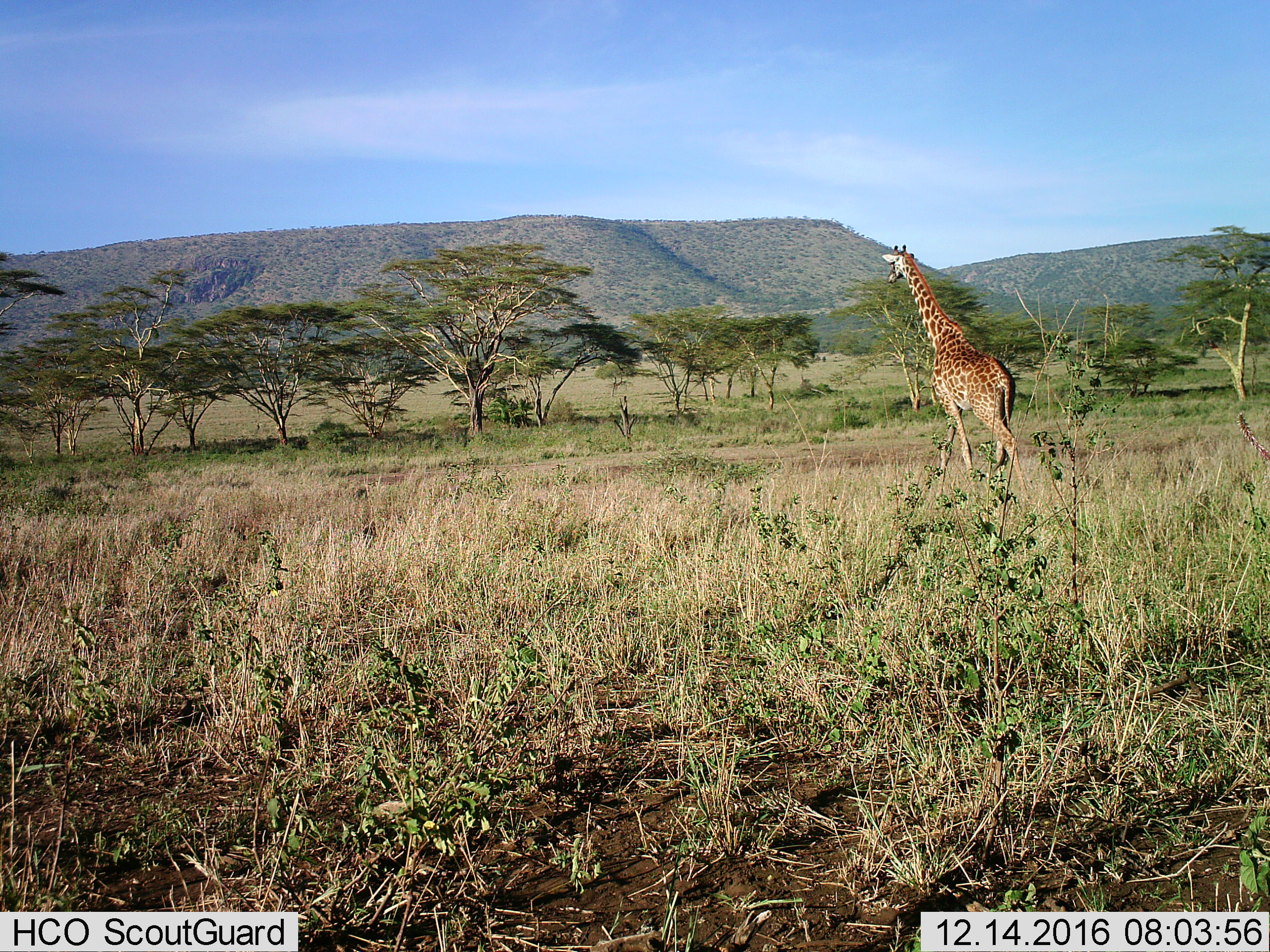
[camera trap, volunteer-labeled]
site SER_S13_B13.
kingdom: Animalia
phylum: Chordata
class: Mammalia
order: Artiodactyla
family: Giraffidae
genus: Giraffa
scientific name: Giraffa camelopardalis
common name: giraffe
Giraffe (Giraffa camelopardalis), count 1. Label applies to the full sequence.